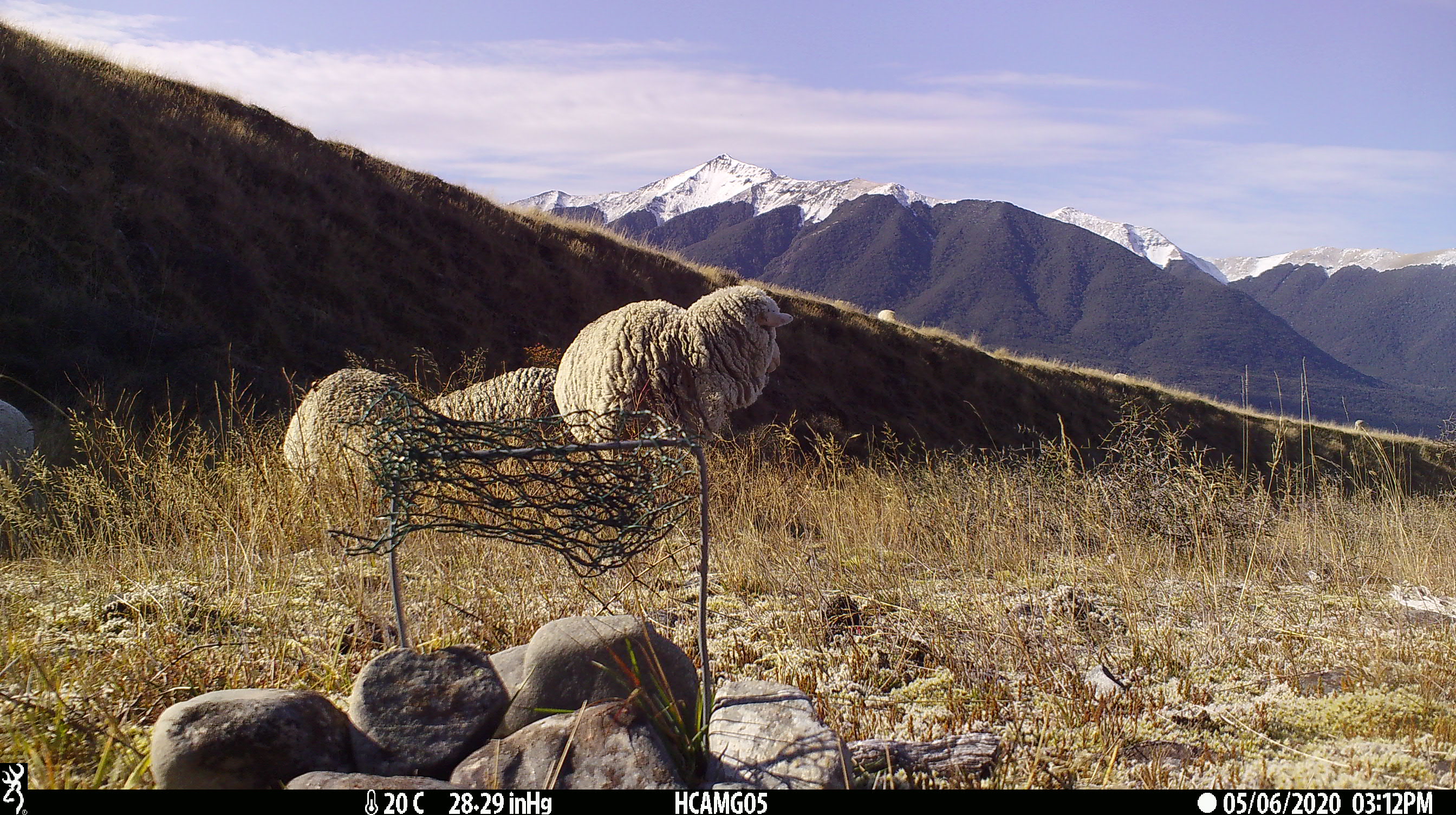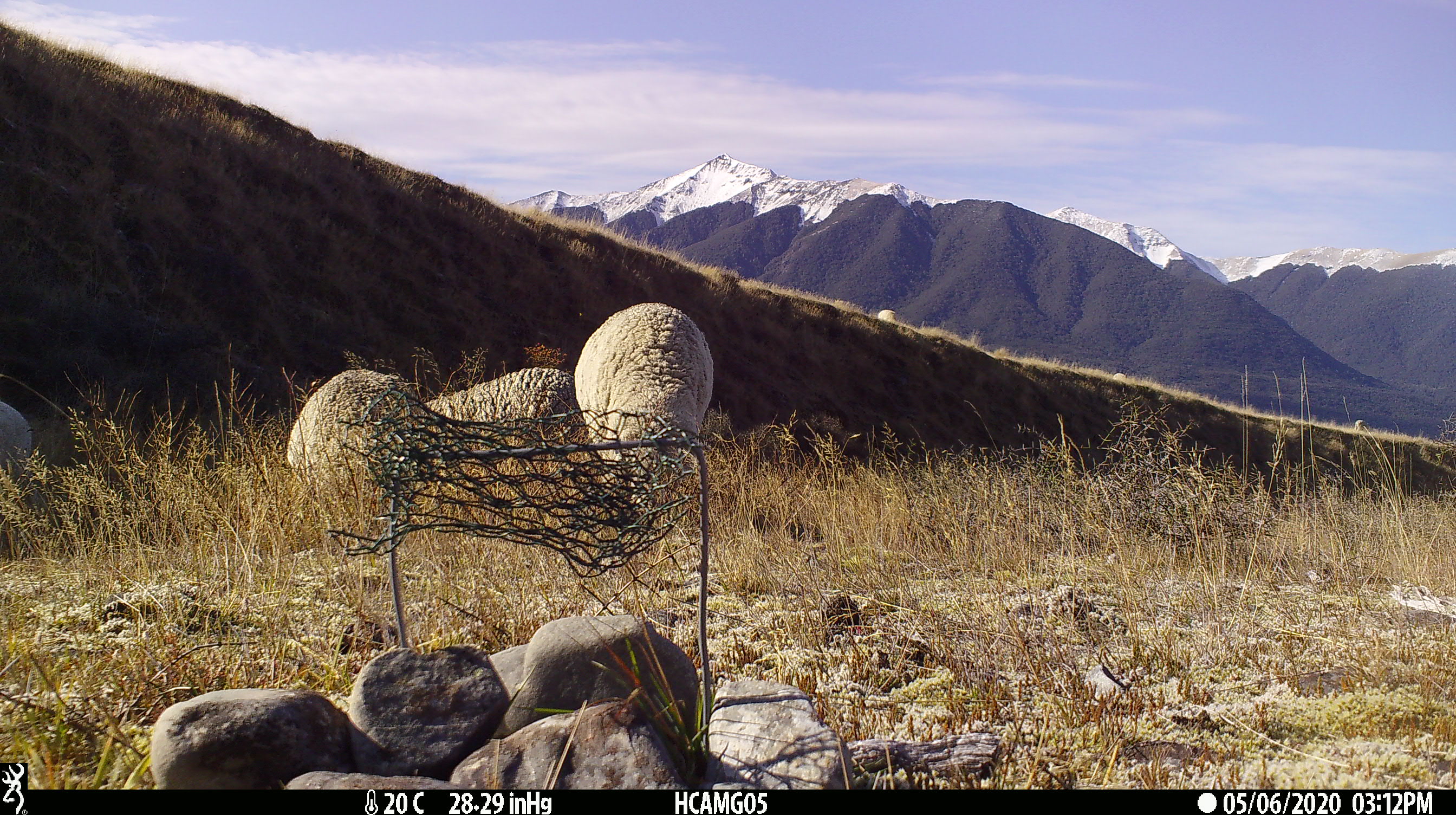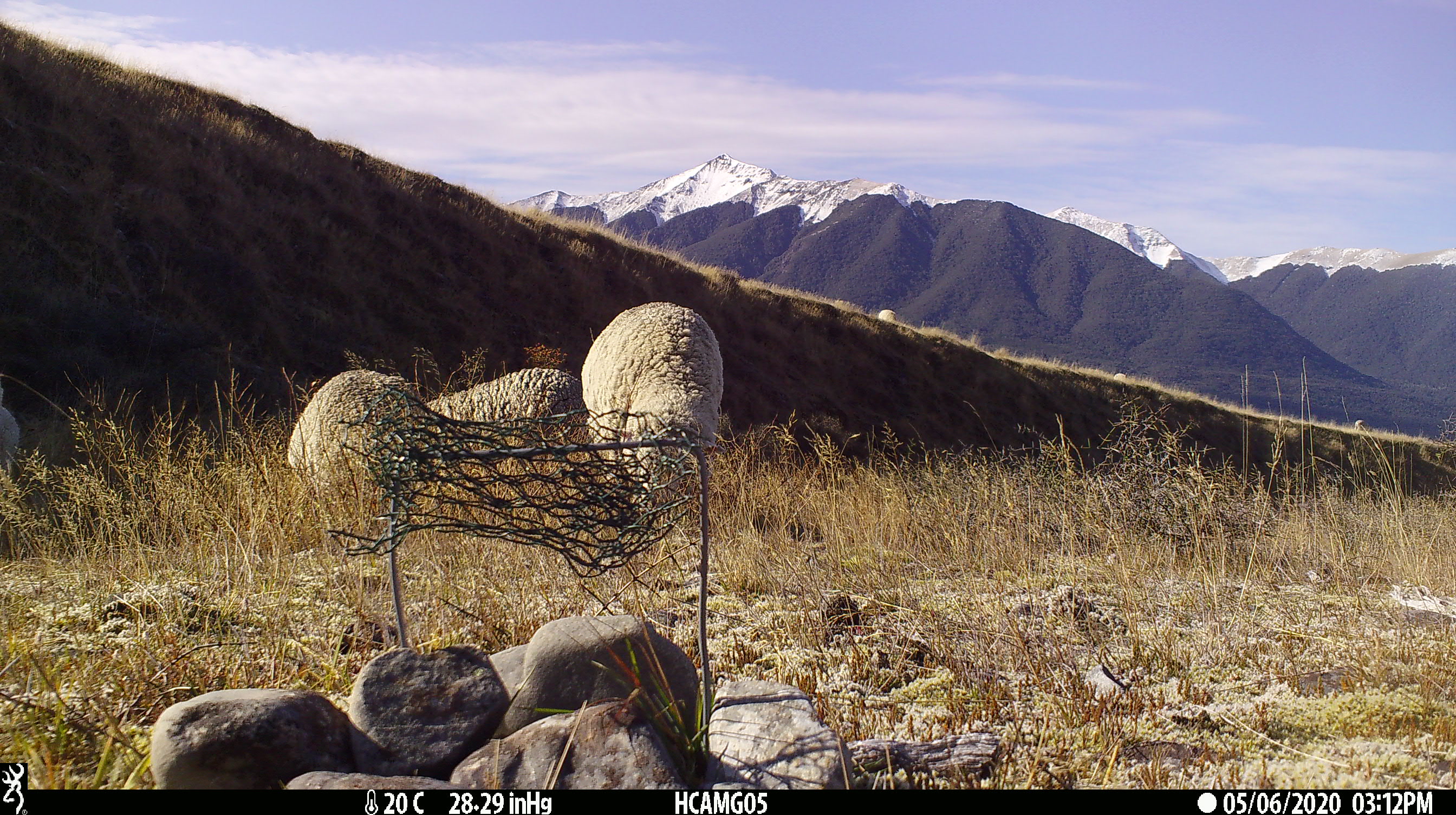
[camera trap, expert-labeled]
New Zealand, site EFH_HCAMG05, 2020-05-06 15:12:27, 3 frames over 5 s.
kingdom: Animalia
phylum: Chordata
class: Mammalia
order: Artiodactyla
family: Bovidae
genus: Ovis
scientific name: Ovis aries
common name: domestic sheep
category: sheep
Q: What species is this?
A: Sheep (domestic sheep) (Ovis aries).